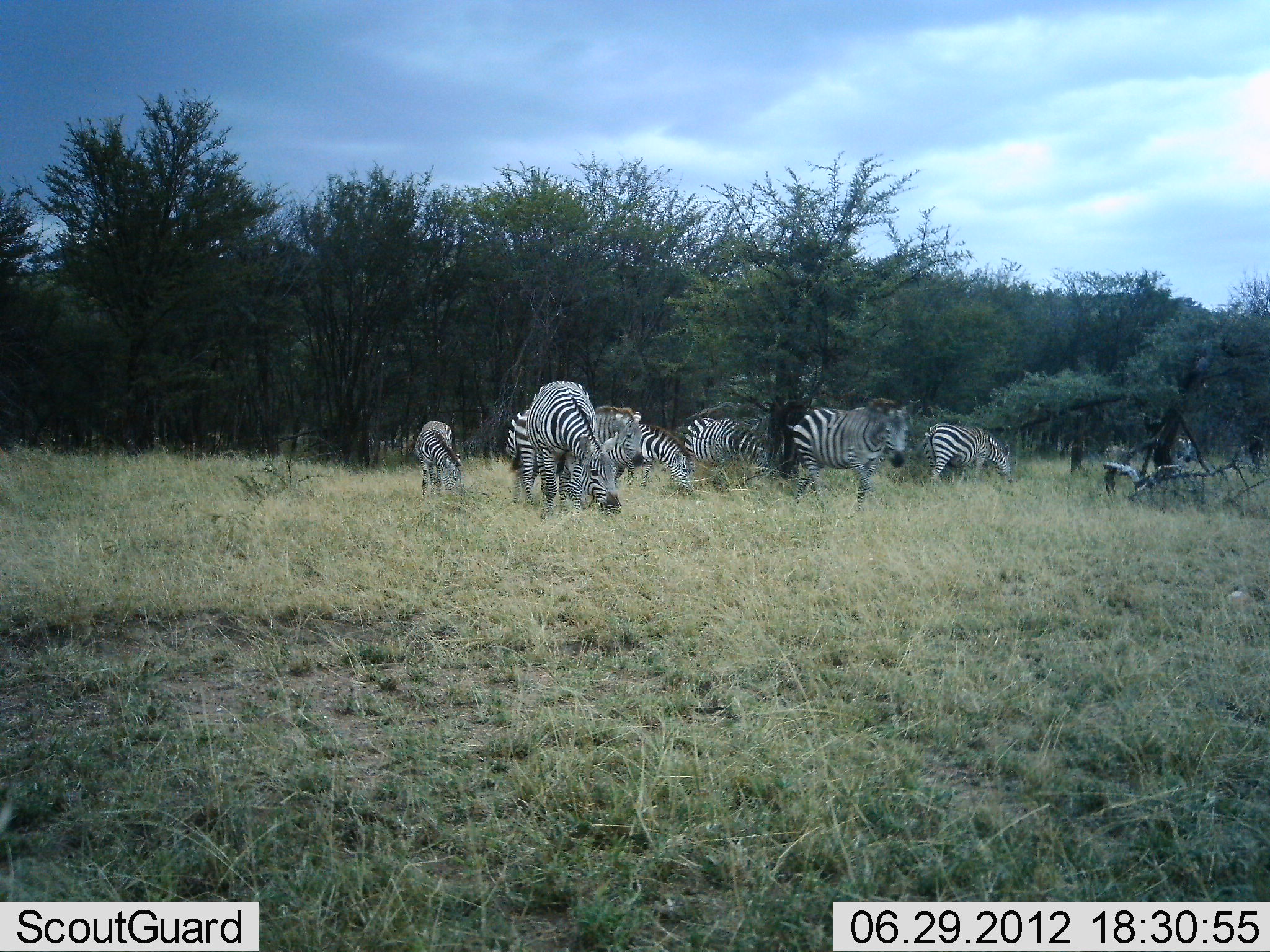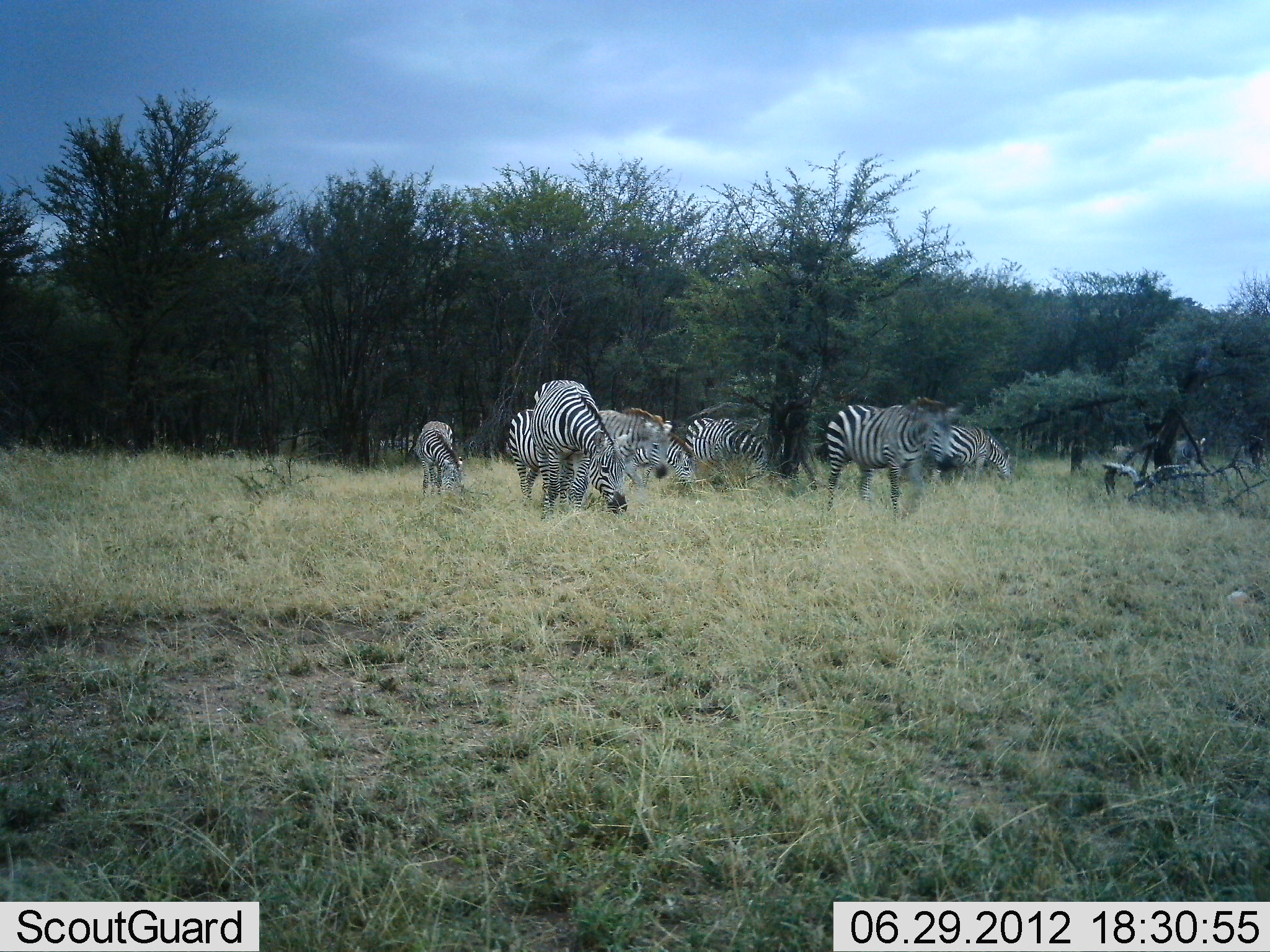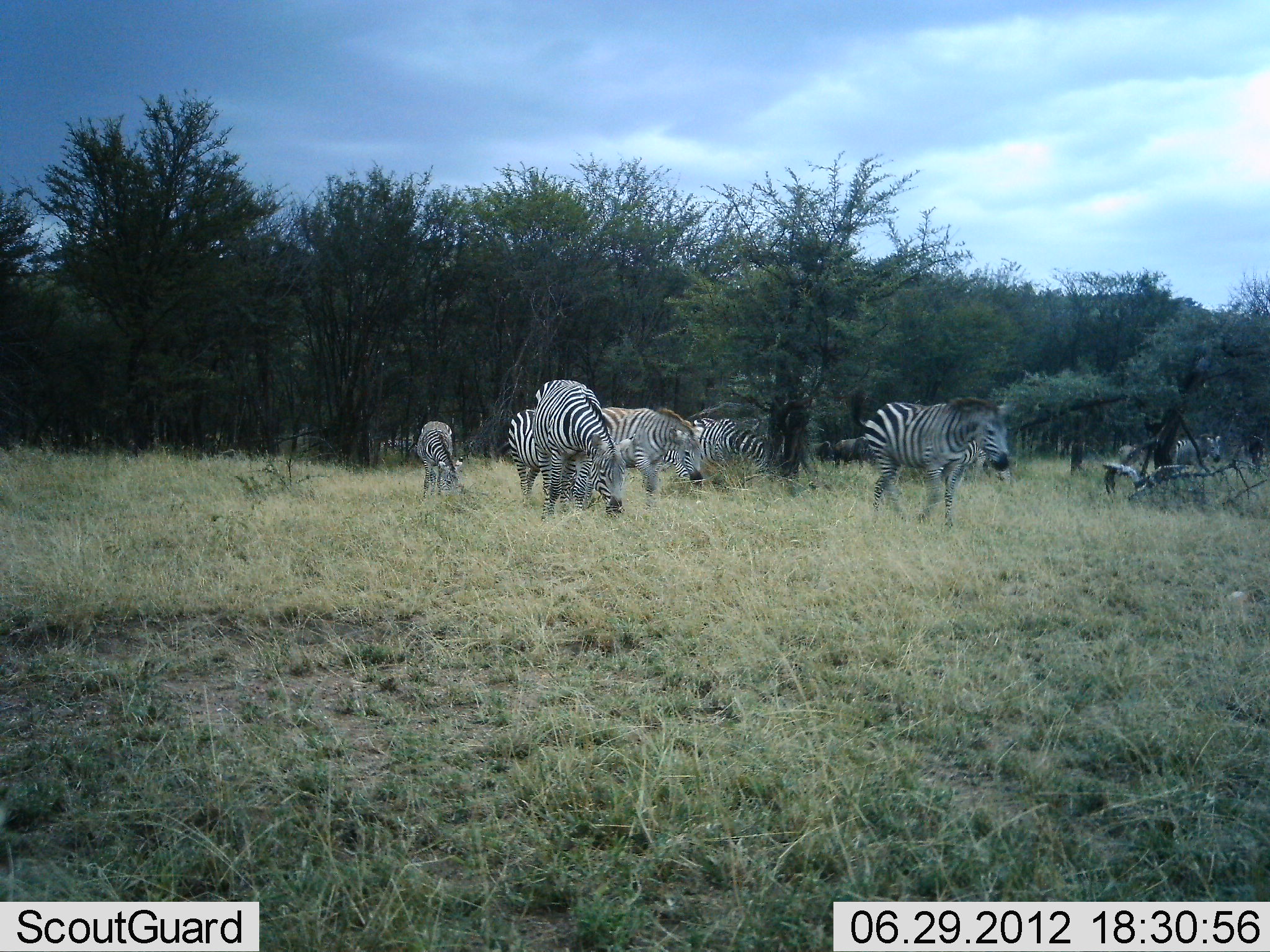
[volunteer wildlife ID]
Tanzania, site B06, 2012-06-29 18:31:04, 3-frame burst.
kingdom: Animalia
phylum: Chordata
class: Mammalia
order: Perissodactyla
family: Equidae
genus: Equus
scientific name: Equus quagga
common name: plains zebra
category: zebra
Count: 10.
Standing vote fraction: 50%.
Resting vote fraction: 0%.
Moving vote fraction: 50%.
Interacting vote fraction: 0%.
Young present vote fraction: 0%.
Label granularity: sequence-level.